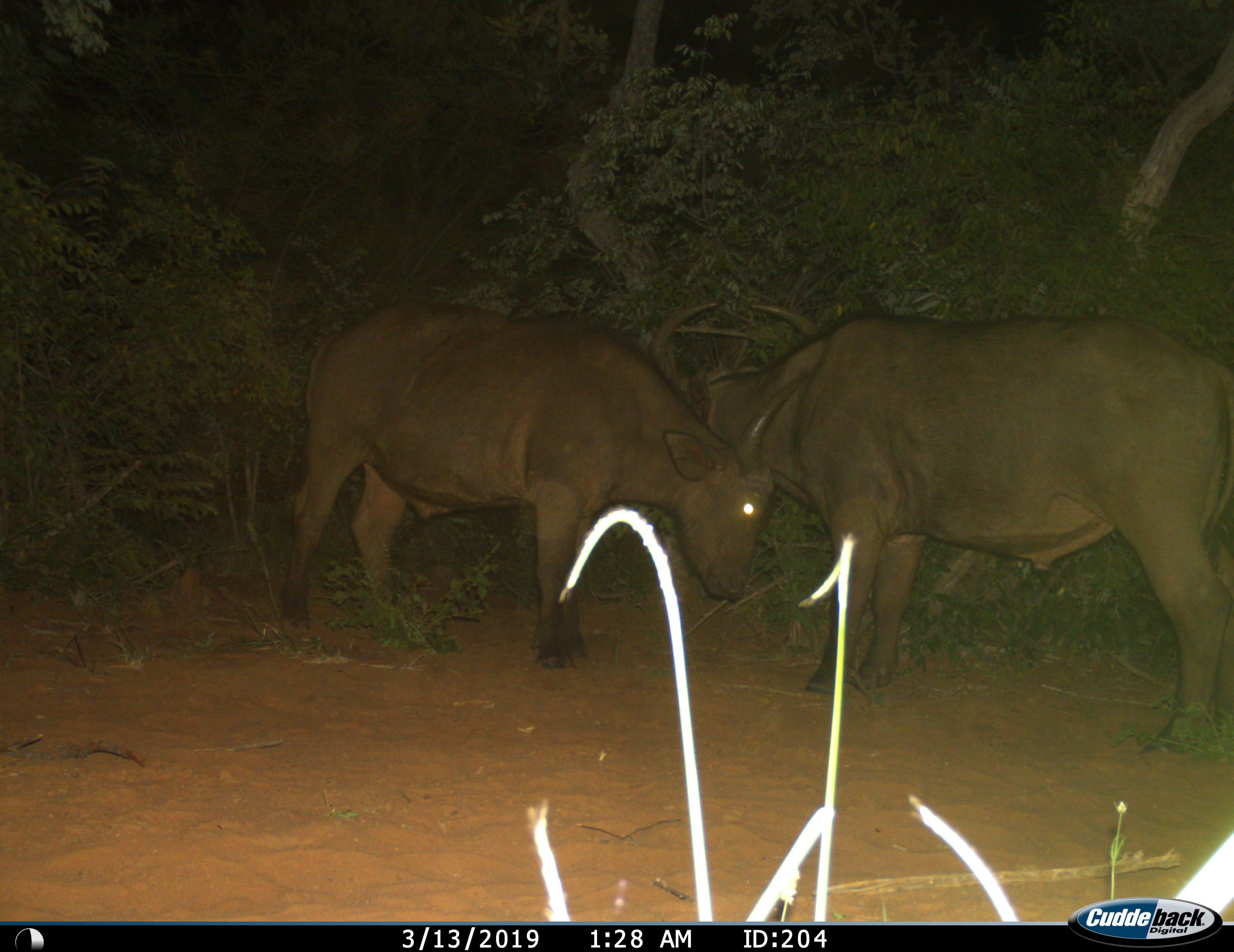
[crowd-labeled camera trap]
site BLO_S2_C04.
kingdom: Animalia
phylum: Chordata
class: Mammalia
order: Artiodactyla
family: Bovidae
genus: Syncerus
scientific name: Syncerus caffer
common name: african buffalo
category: buffalo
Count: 2.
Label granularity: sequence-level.